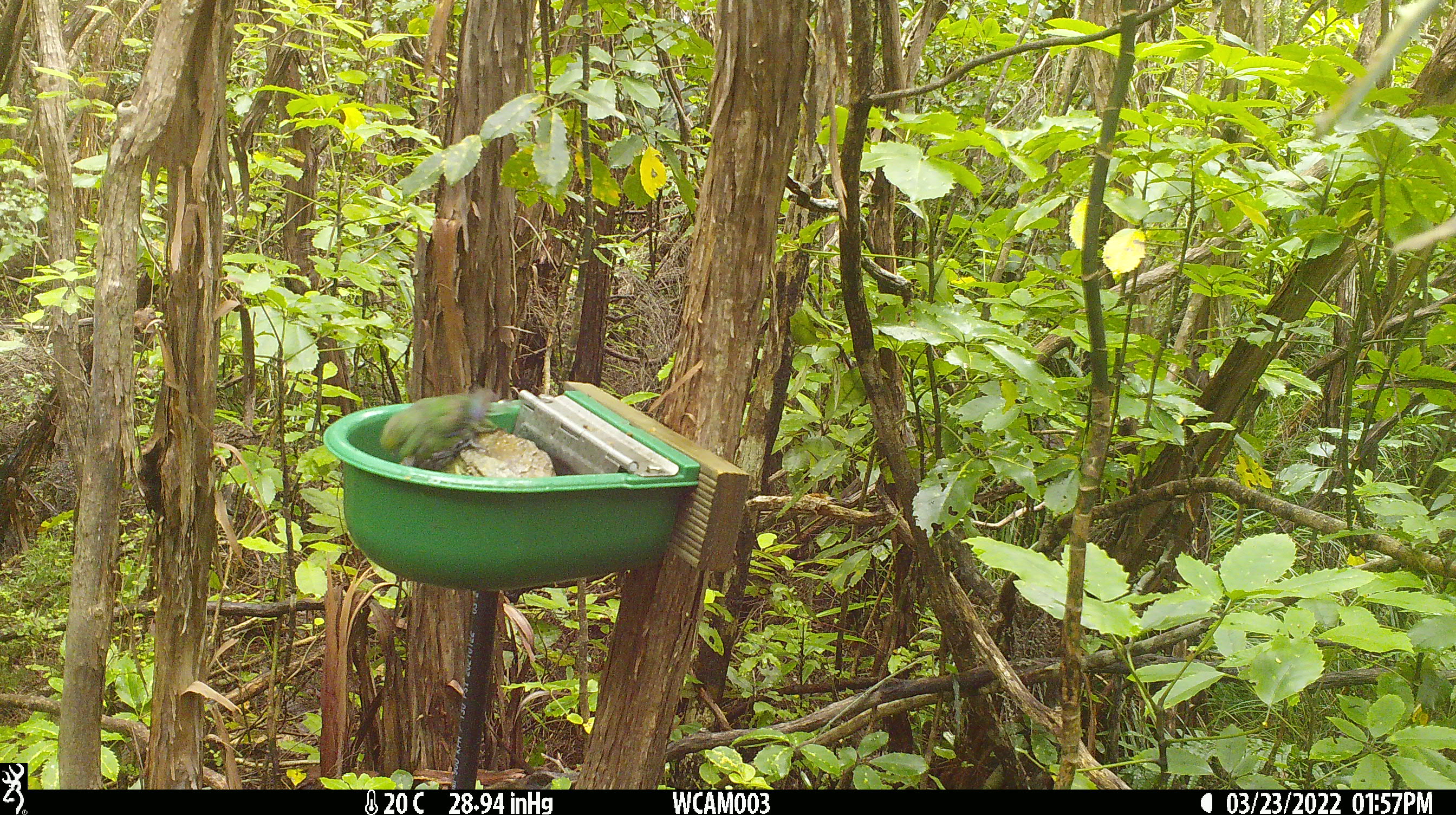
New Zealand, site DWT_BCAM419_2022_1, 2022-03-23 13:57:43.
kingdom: Animalia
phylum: Chordata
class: Aves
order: Psittaciformes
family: Psittaculidae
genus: Cyanoramphus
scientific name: Cyanoramphus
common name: parakeet